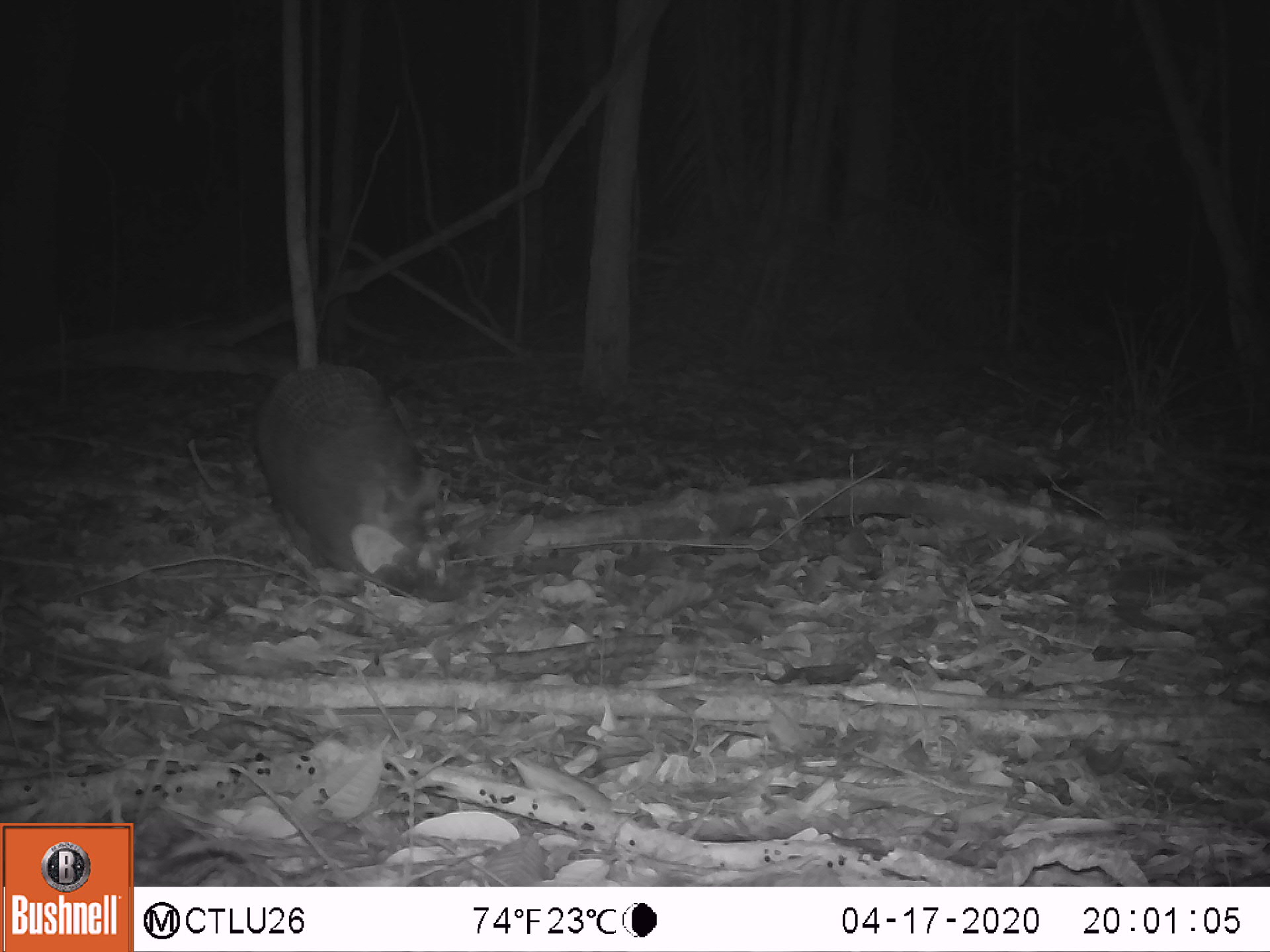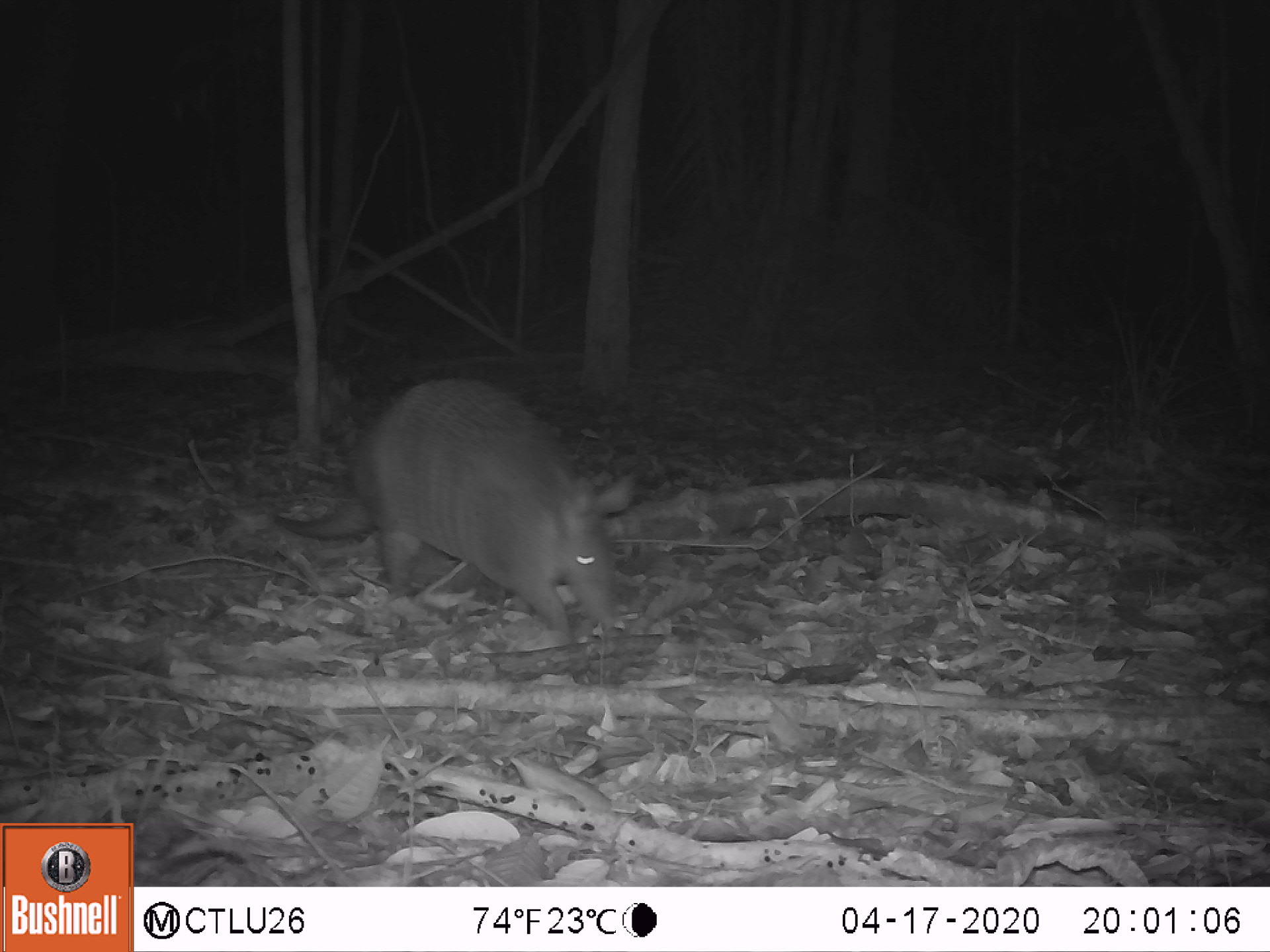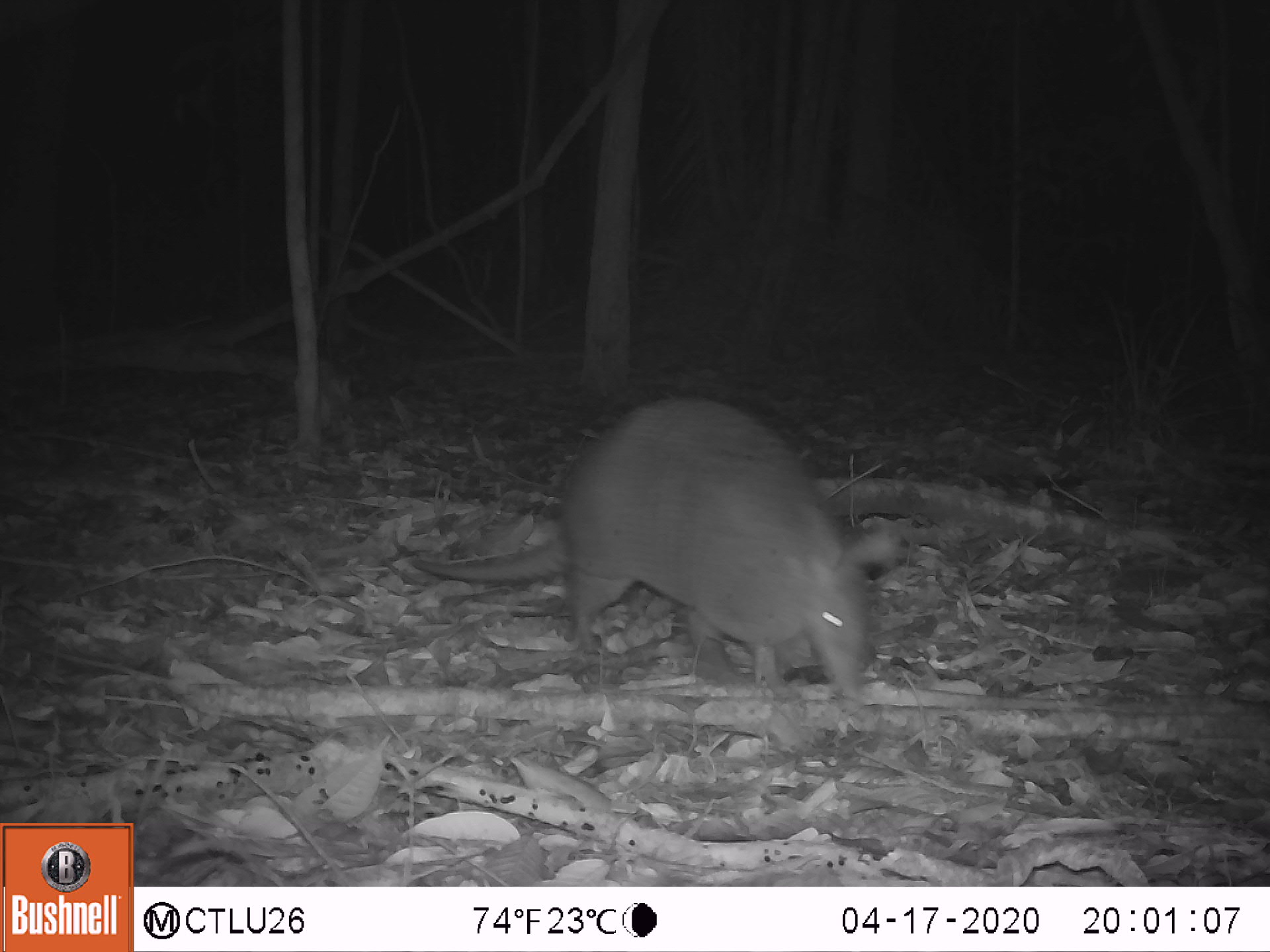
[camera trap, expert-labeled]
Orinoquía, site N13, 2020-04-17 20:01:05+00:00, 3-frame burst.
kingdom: Animalia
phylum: Chordata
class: Mammalia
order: Cingulata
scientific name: Cingulata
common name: armadillo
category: unknown armadillo